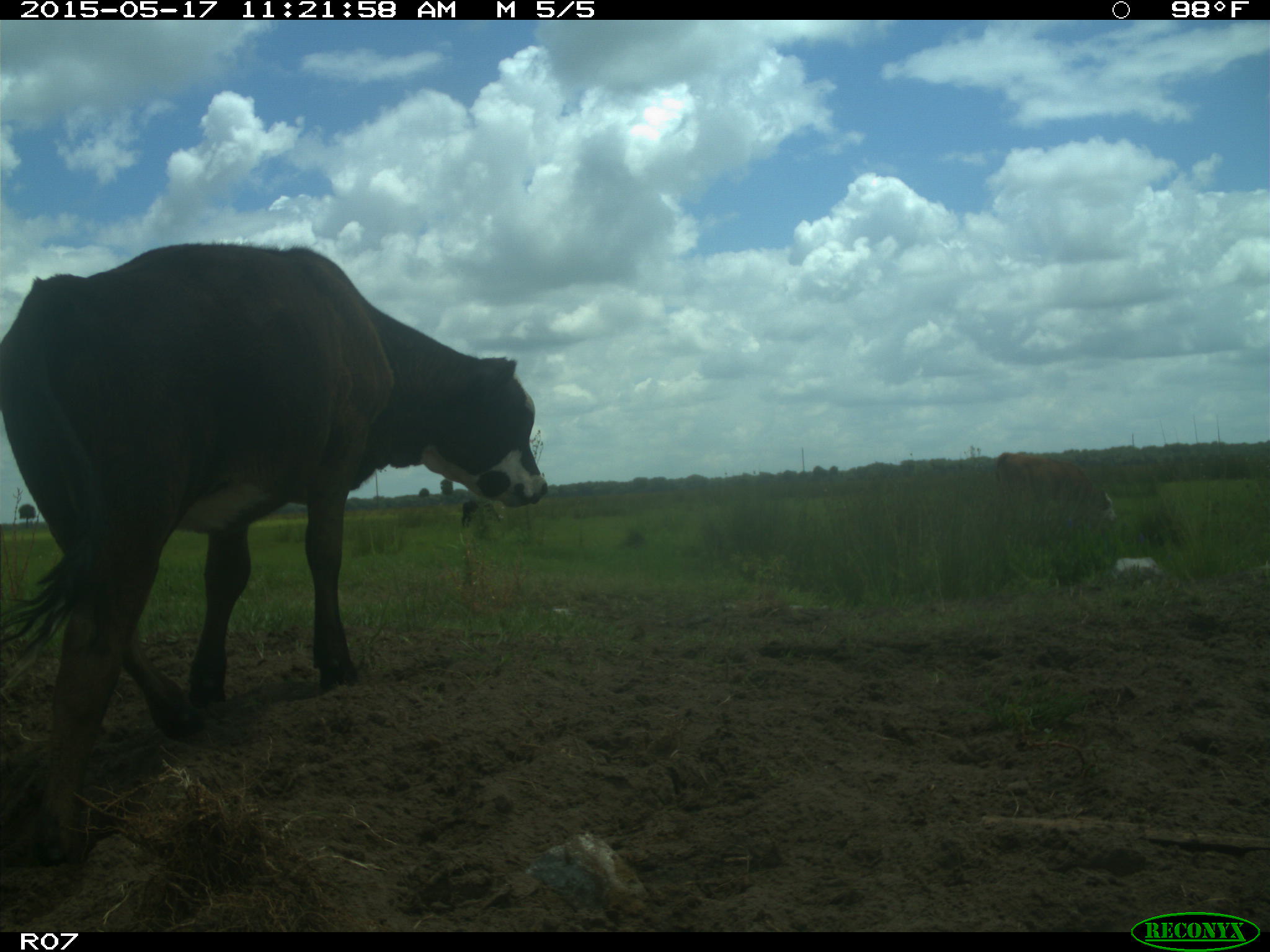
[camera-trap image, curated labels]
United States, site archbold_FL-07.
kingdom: Animalia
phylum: Chordata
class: Mammalia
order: Artiodactyla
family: Bovidae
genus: Bos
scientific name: Bos taurus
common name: domestic cow